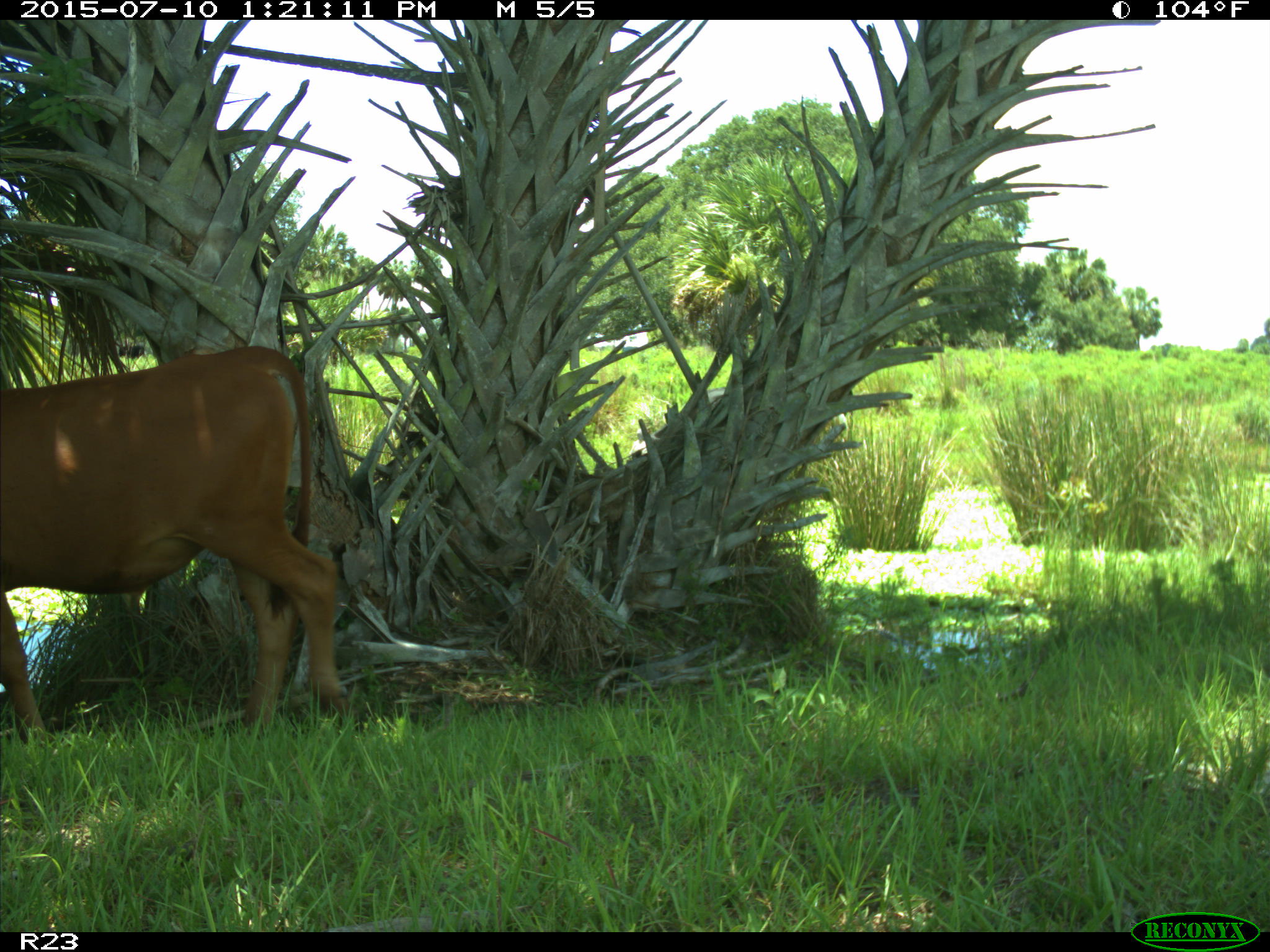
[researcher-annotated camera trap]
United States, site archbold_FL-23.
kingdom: Animalia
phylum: Chordata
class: Mammalia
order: Artiodactyla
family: Bovidae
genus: Bos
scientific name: Bos taurus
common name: domestic cow